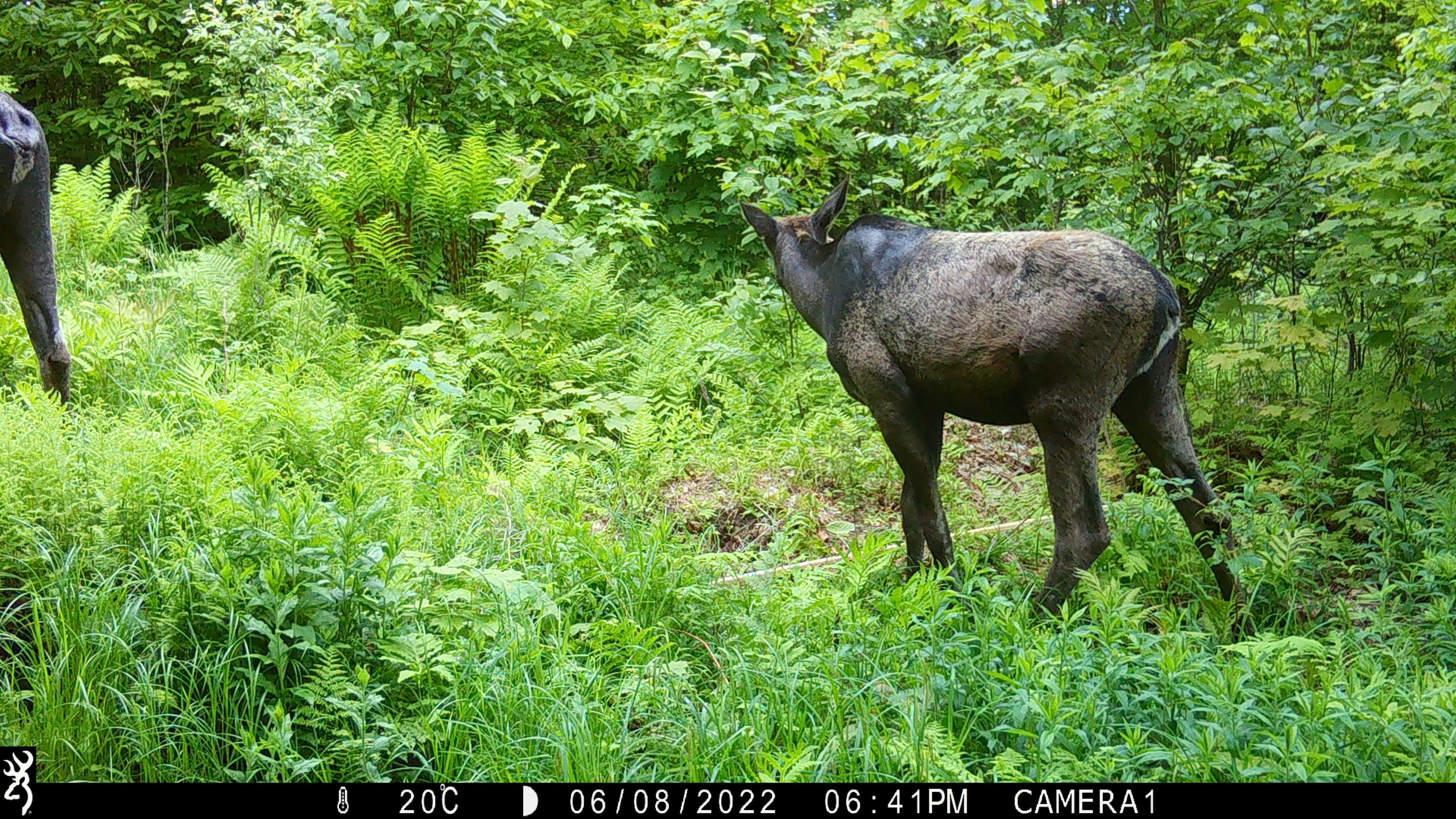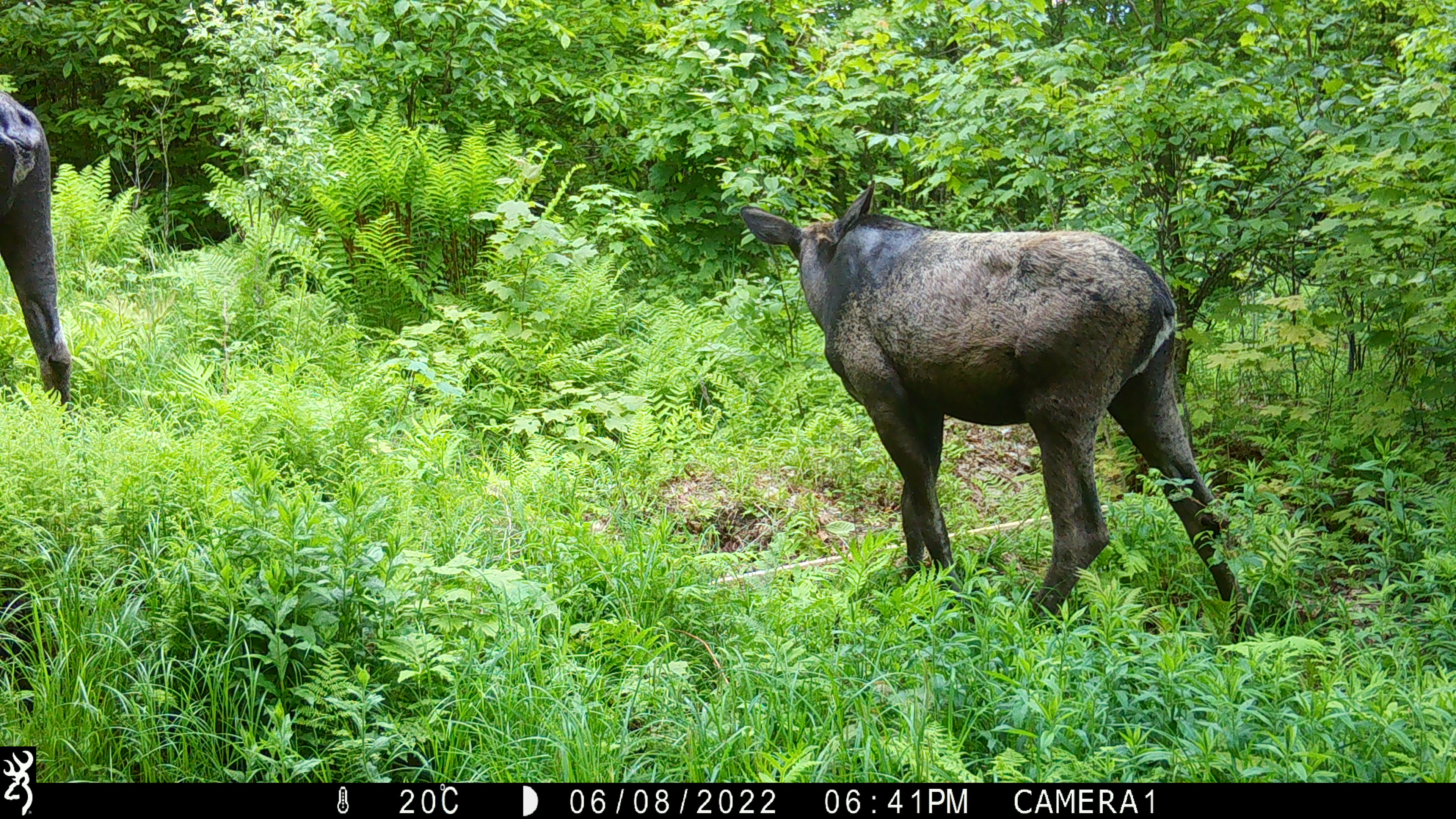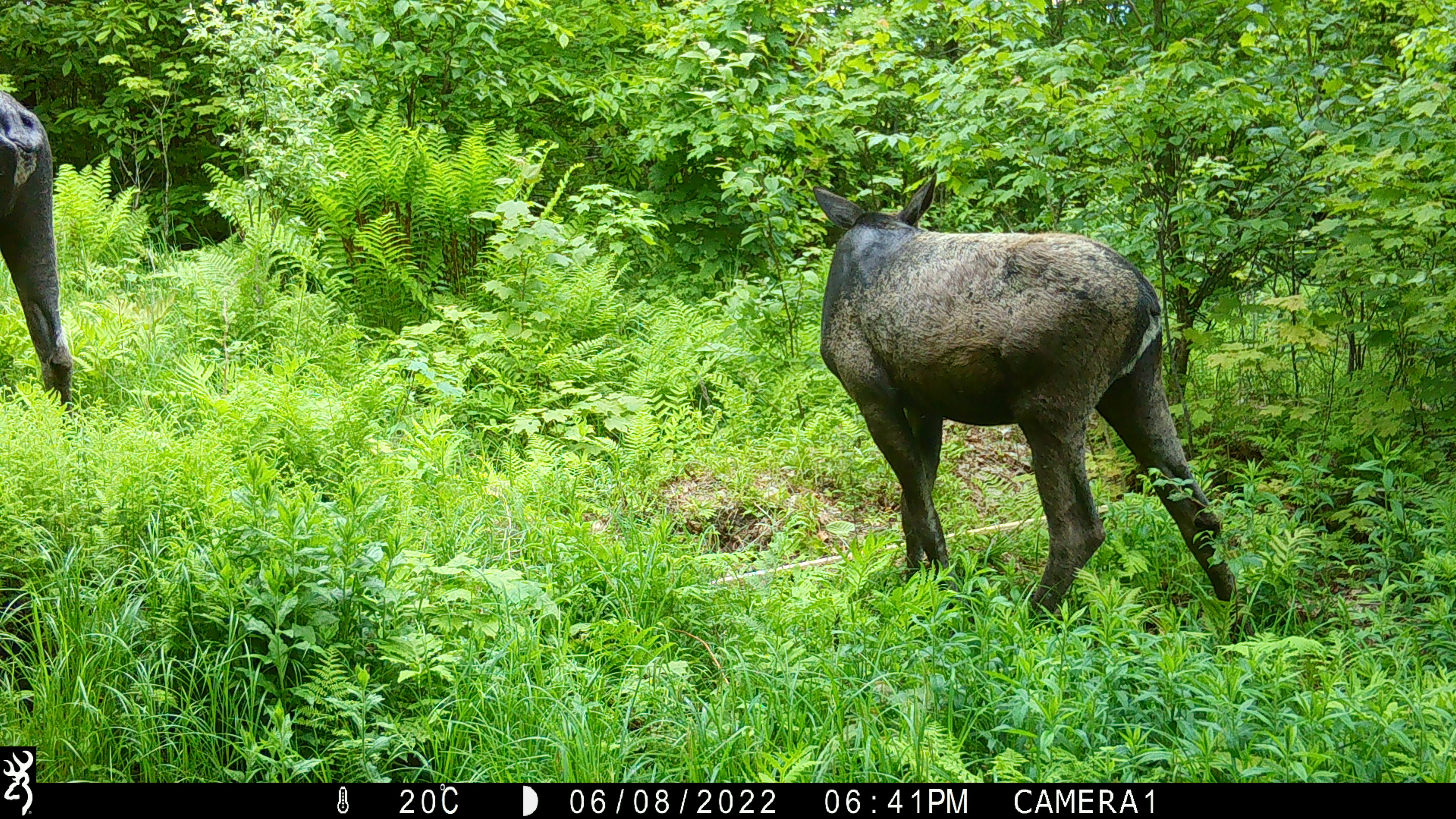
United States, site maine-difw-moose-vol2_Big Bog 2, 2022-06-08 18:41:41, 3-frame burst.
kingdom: Animalia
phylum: Chordata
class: Mammalia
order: Artiodactyla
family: Cervidae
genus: Alces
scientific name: Alces alces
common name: moose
Moose (Alces alces).